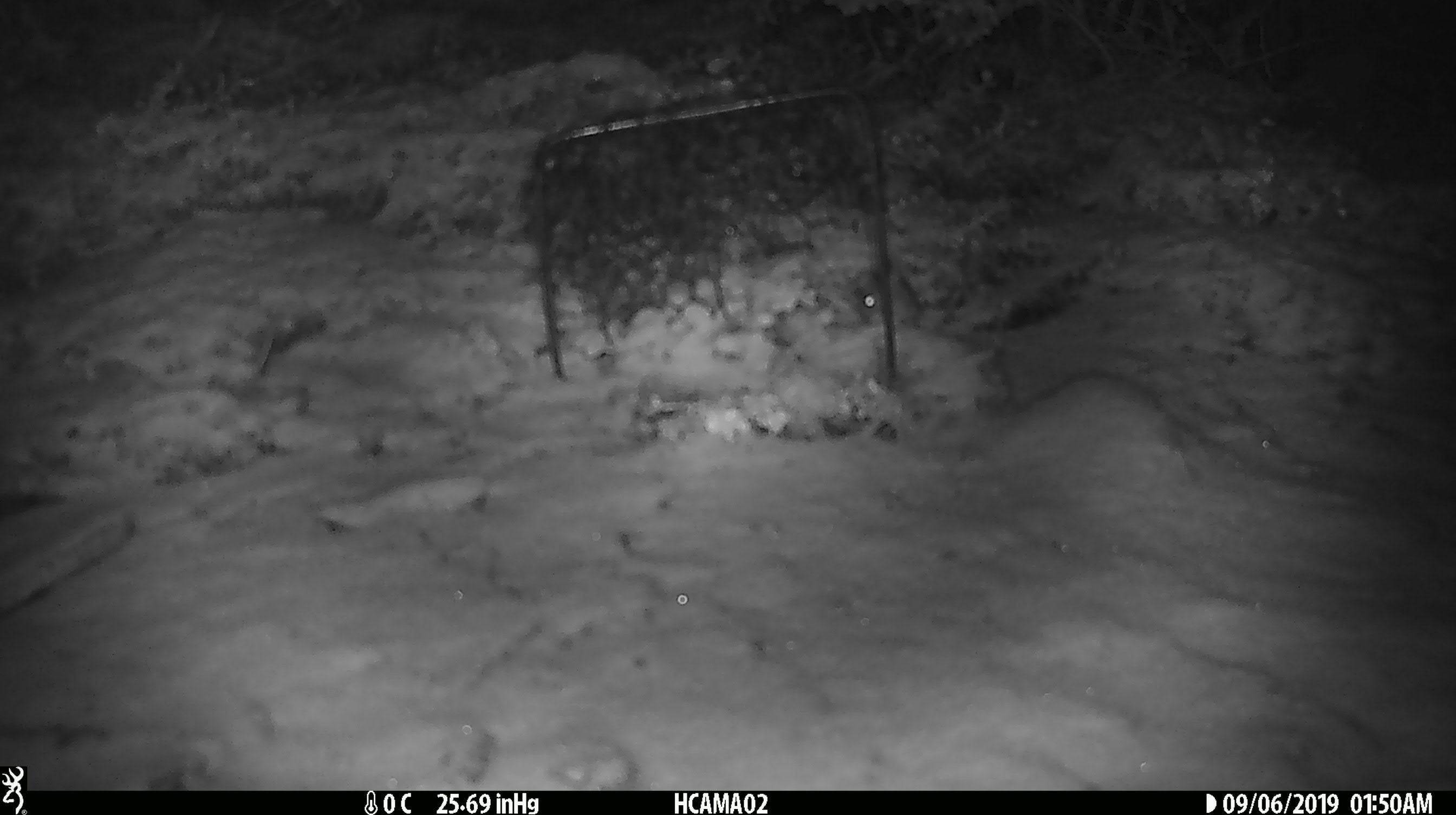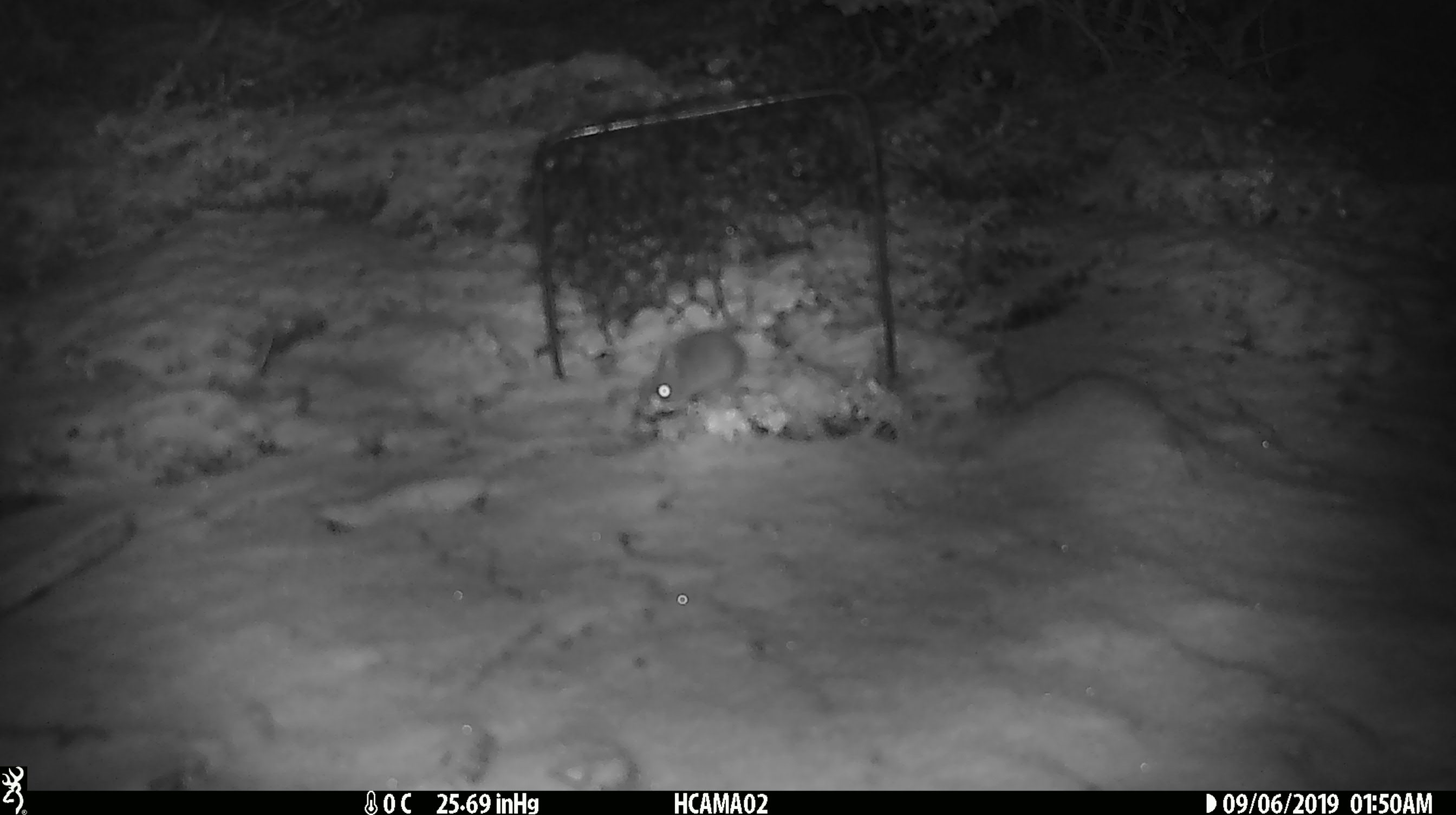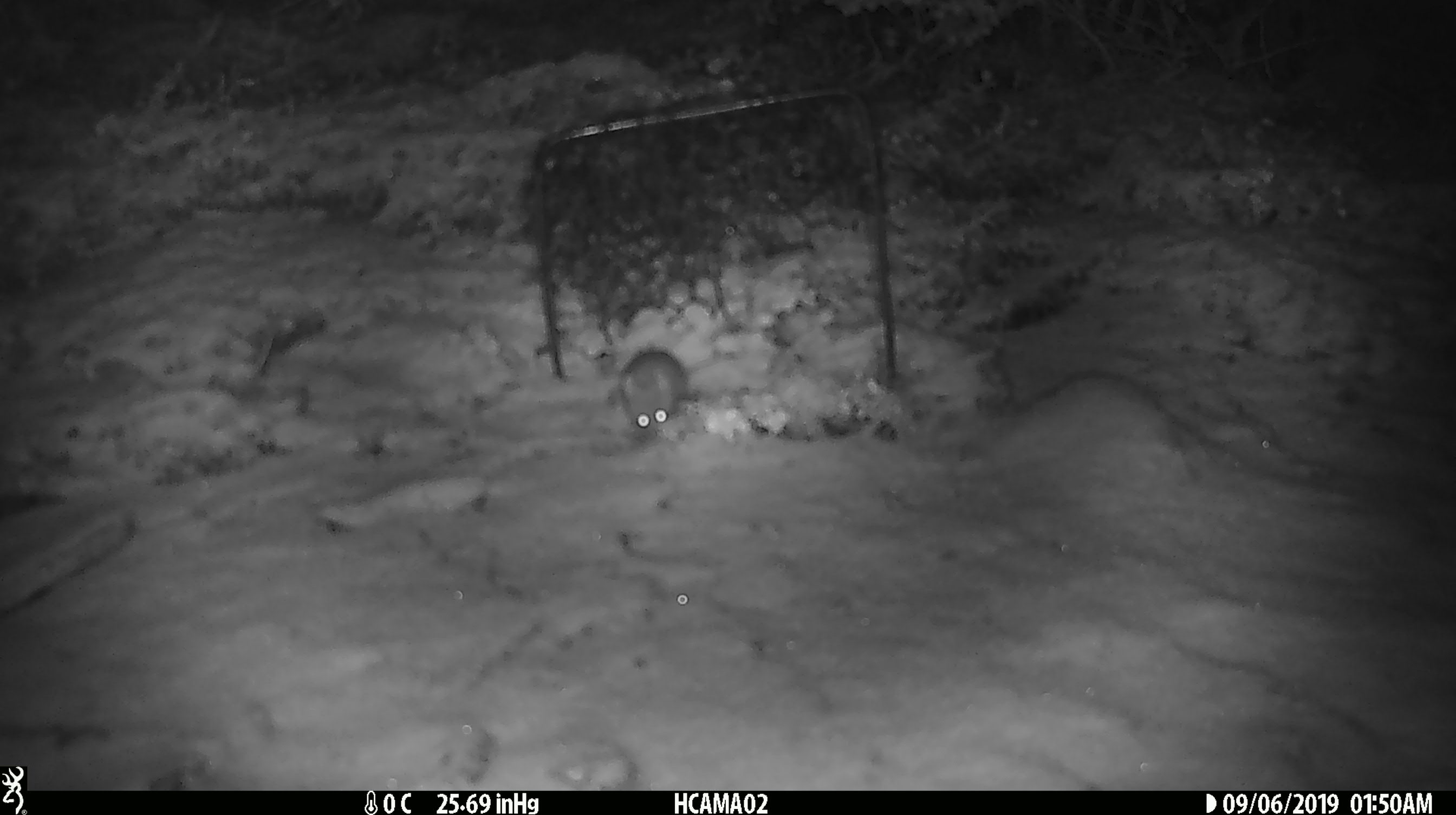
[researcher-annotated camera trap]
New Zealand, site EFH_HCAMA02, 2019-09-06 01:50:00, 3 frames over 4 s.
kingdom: Animalia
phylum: Chordata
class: Mammalia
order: Rodentia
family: Muridae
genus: Mus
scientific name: Mus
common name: mouse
Mouse (Mus).